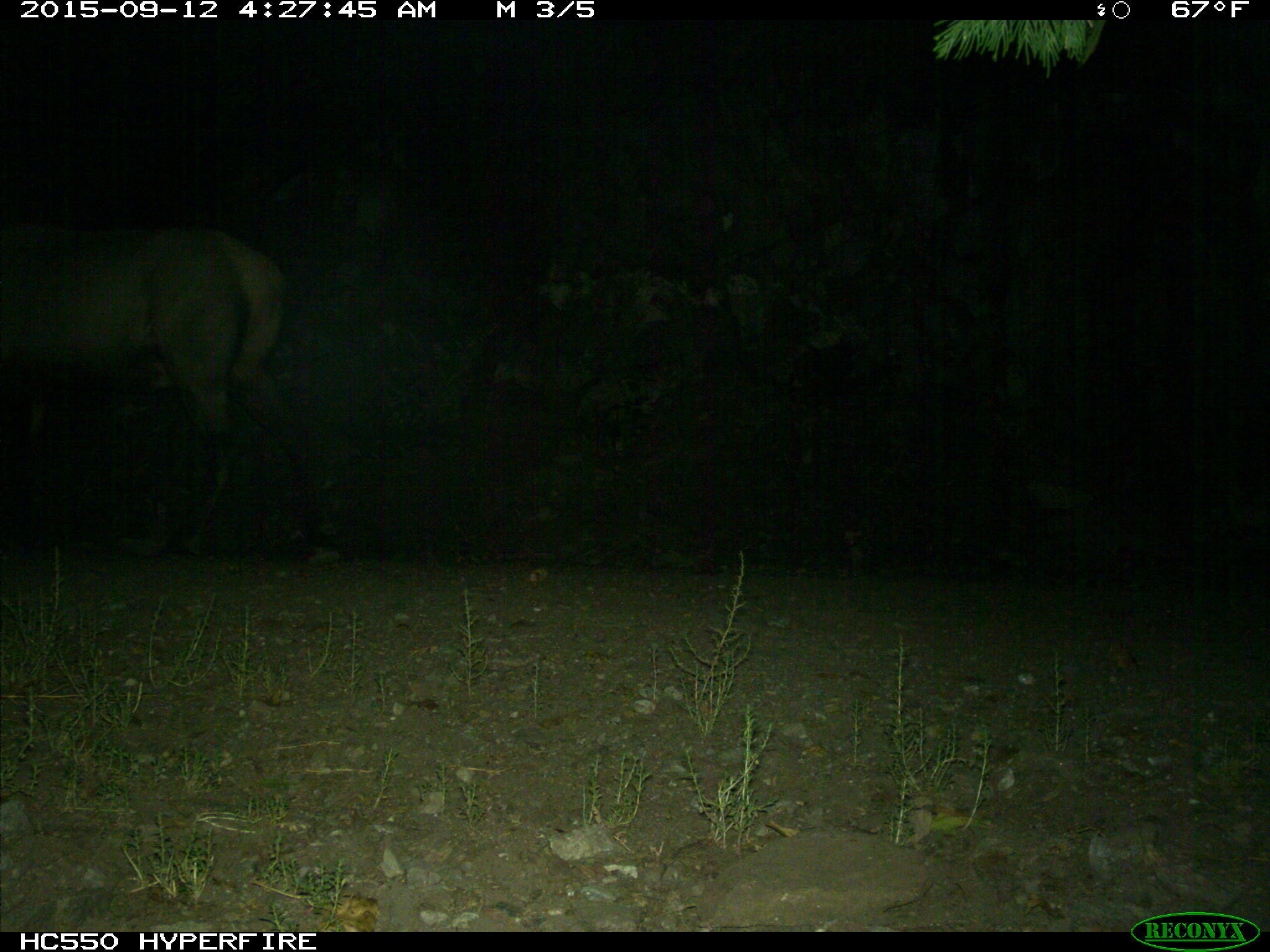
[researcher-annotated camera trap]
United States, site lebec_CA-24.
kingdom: Animalia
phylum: Chordata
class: Mammalia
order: Artiodactyla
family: Cervidae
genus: Cervus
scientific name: Cervus canadensis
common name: elk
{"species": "Cervus canadensis (elk)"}